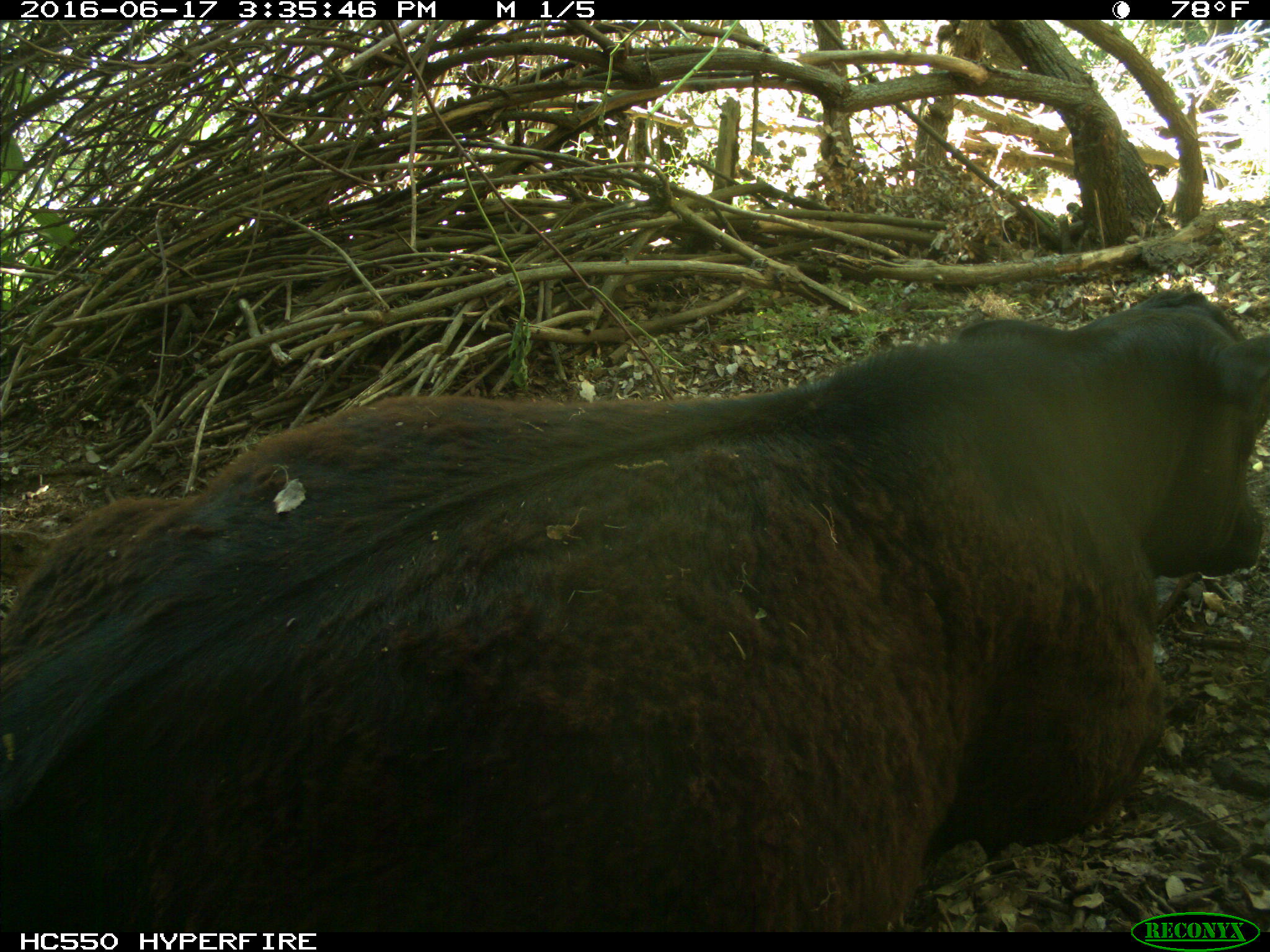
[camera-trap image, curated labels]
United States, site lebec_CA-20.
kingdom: Animalia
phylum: Chordata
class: Mammalia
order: Artiodactyla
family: Bovidae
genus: Bos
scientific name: Bos taurus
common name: domestic cow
Bos taurus (domestic cow).